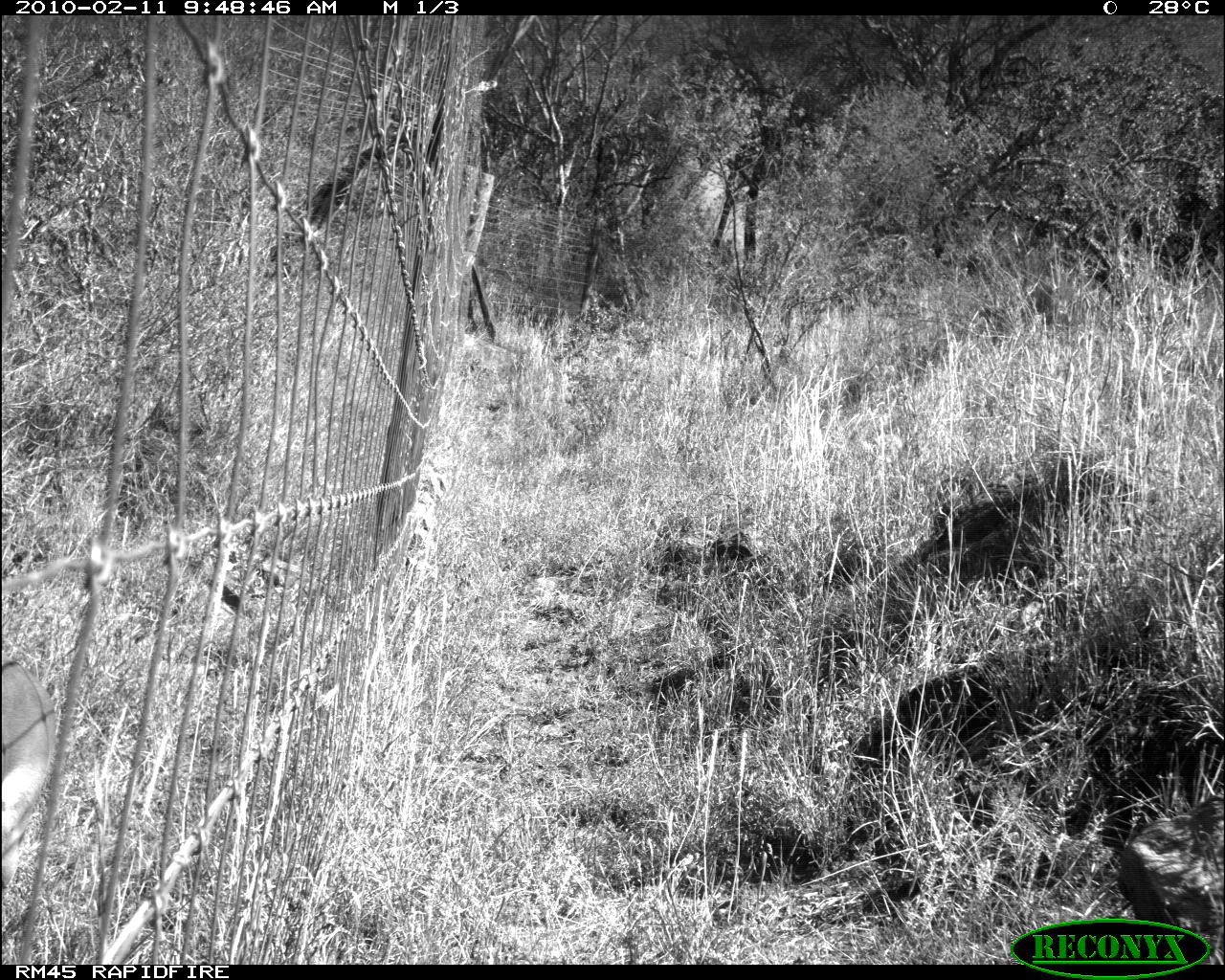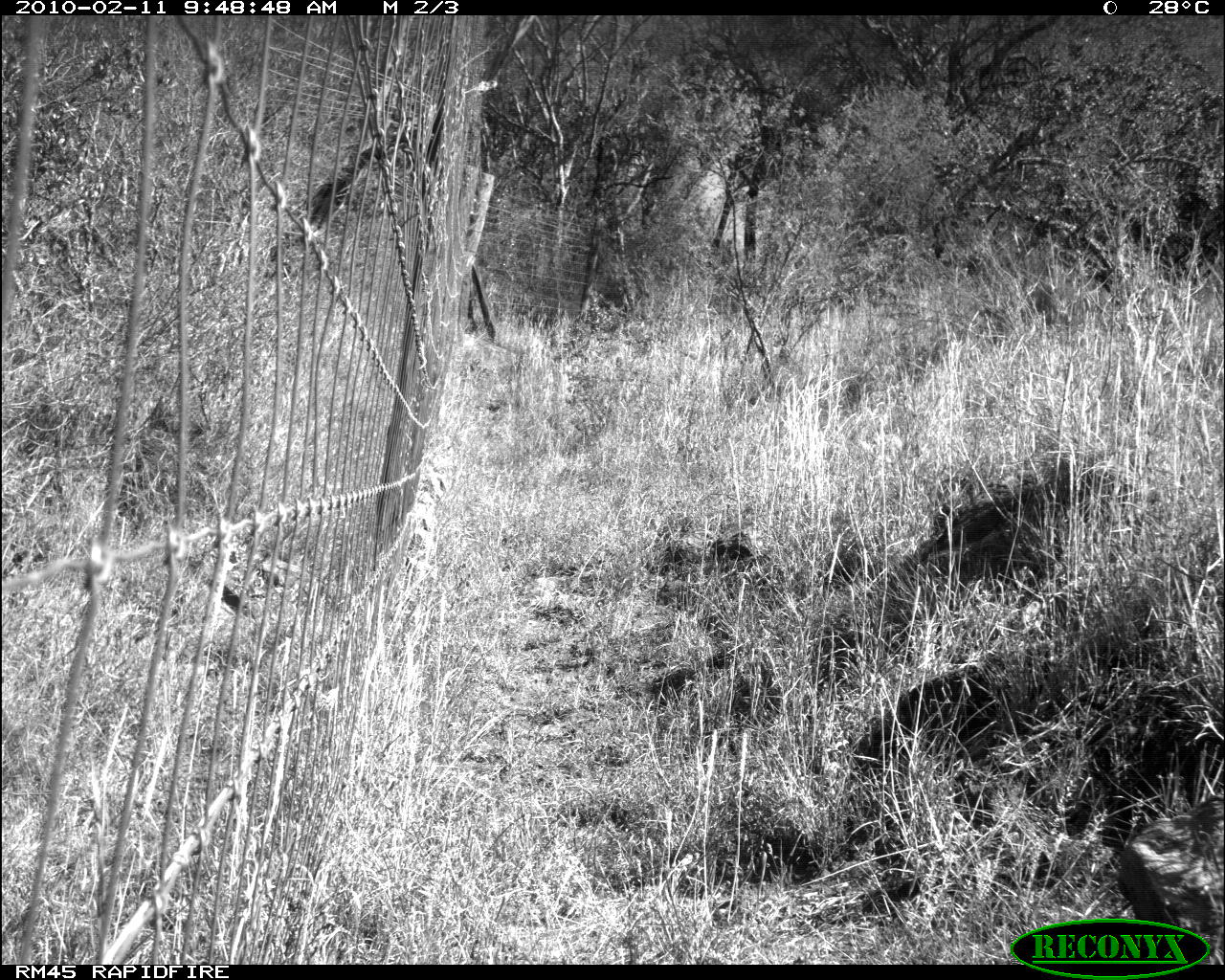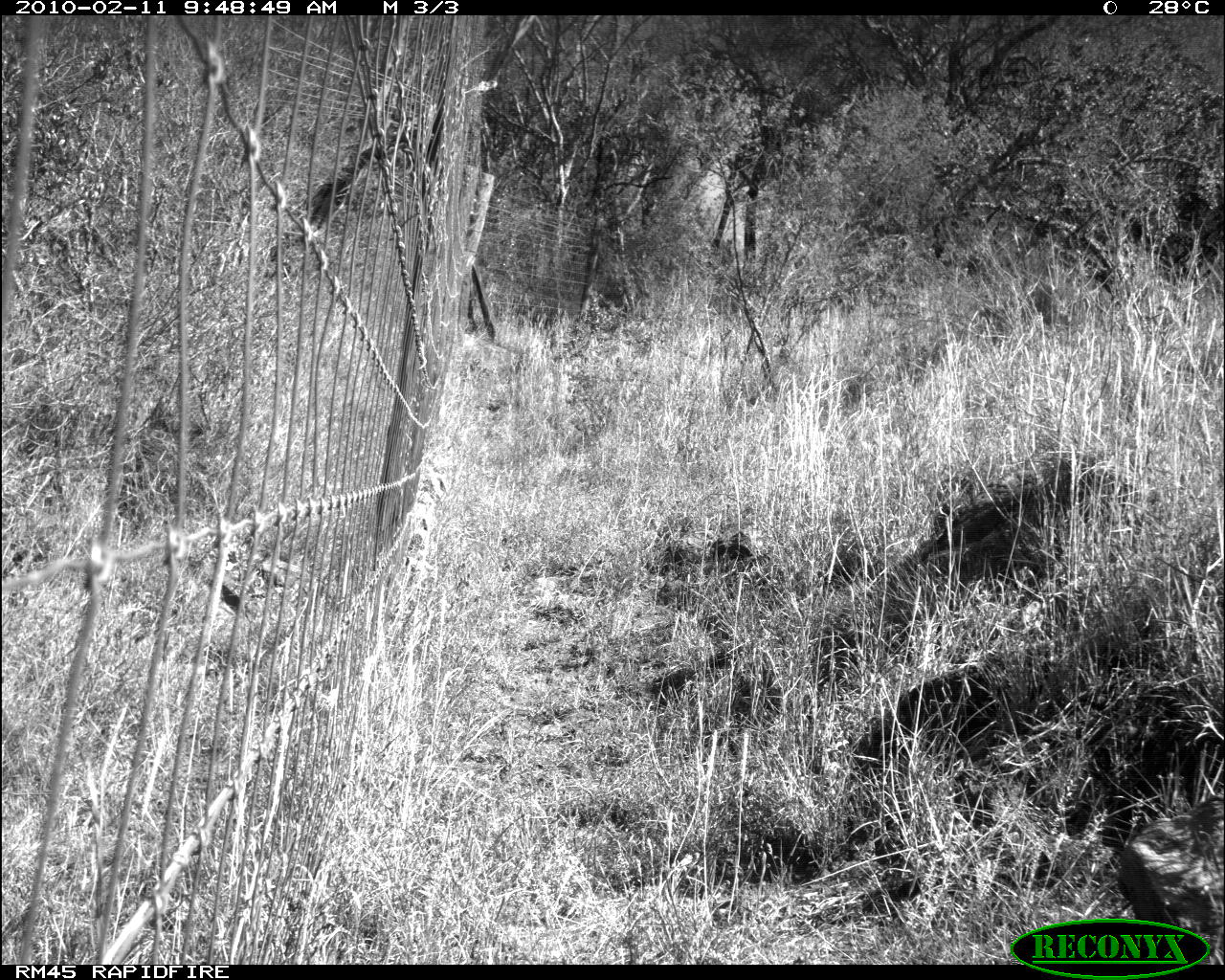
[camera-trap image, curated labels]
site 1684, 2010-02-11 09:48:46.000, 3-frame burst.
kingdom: Animalia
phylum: Chordata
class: Mammalia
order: Artiodactyla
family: Bovidae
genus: Aepyceros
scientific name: Aepyceros melampus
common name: impala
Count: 1.